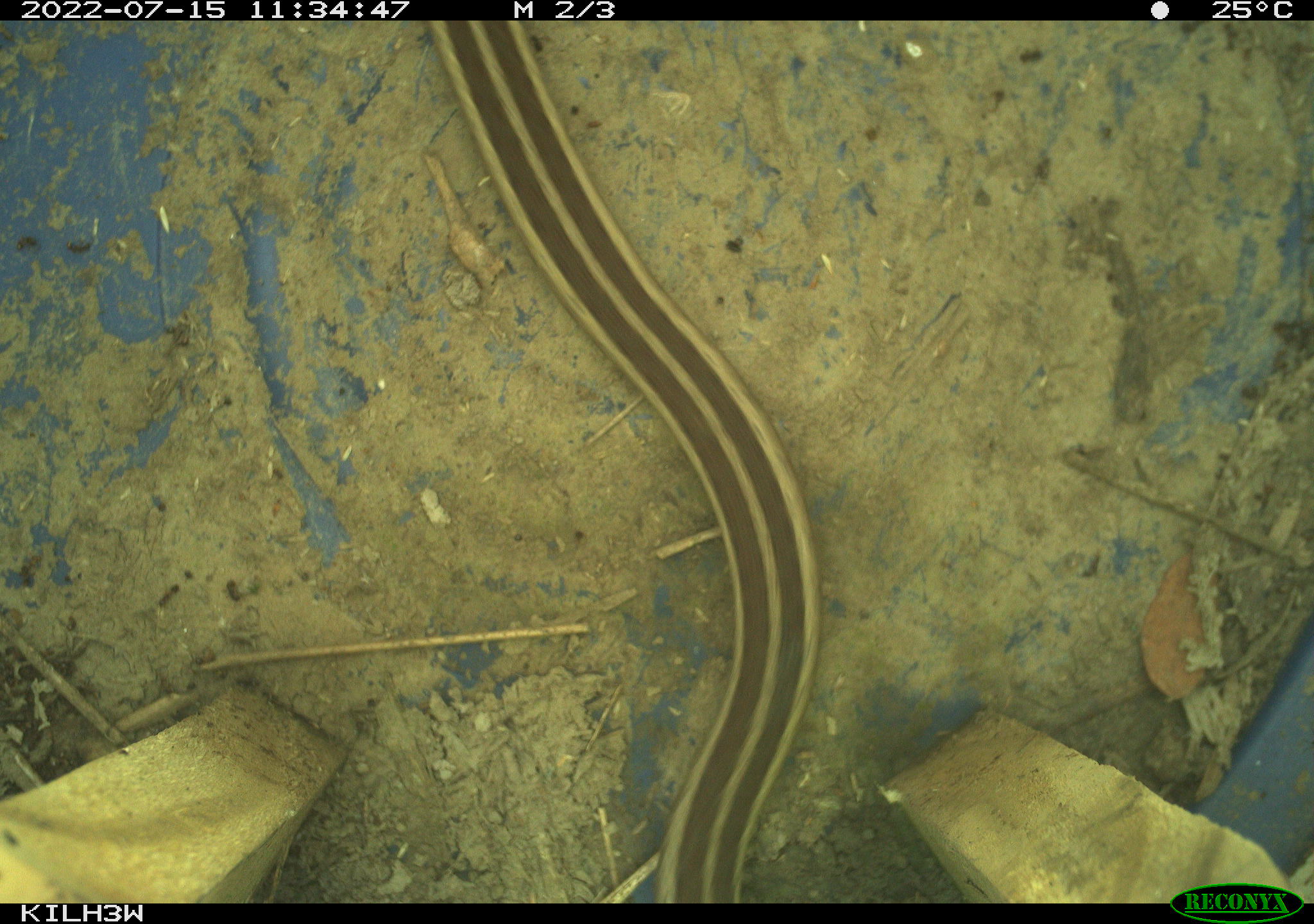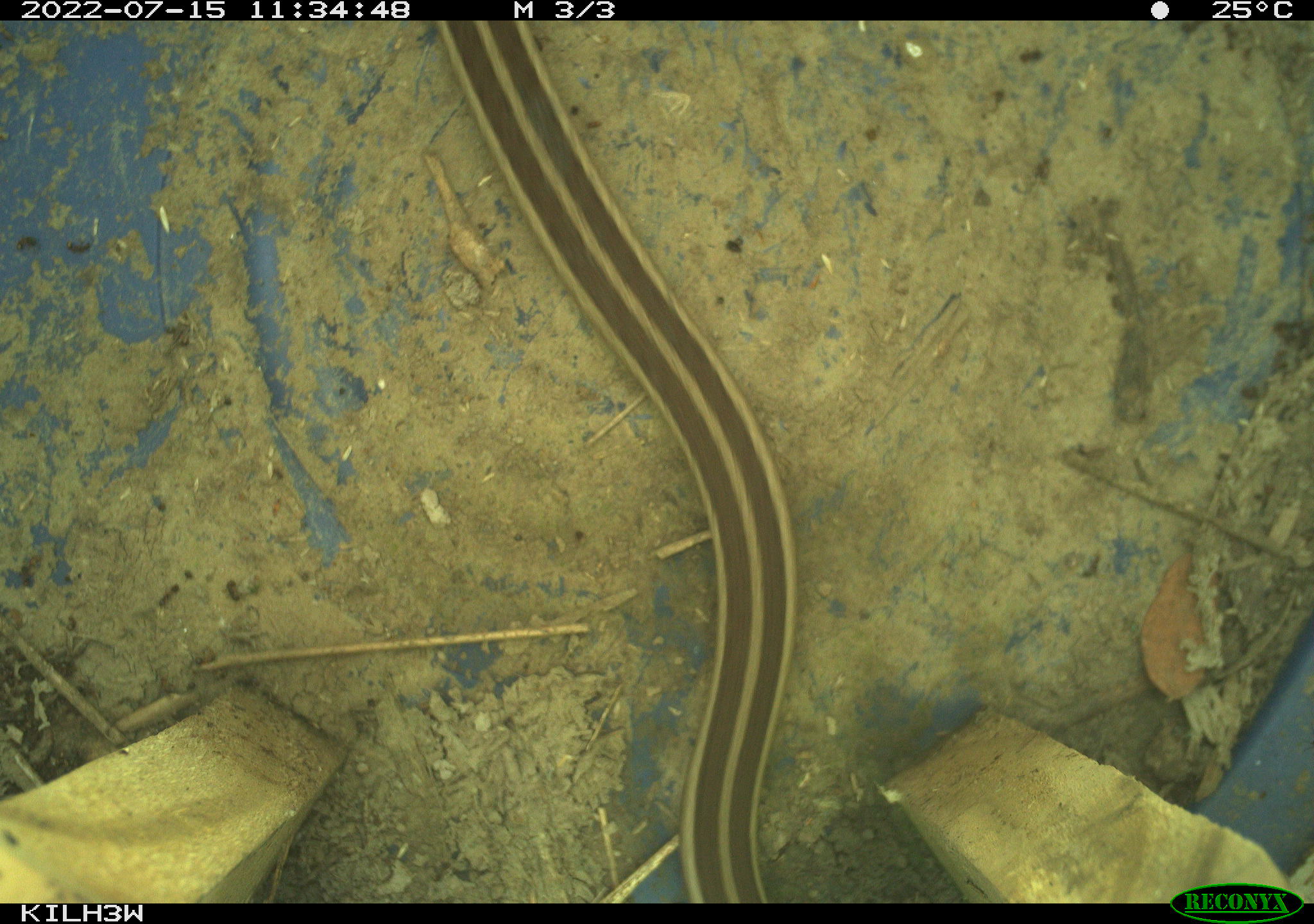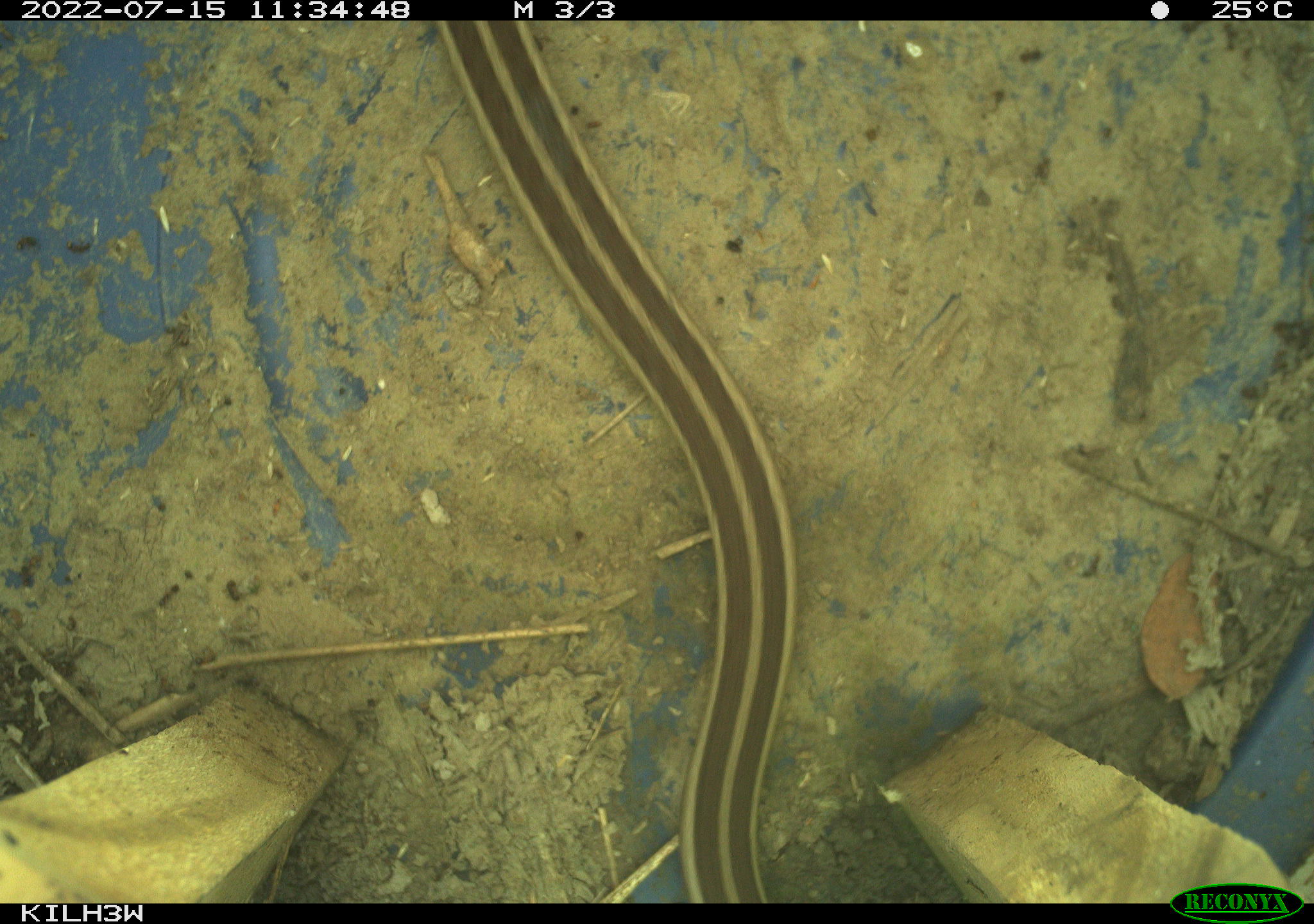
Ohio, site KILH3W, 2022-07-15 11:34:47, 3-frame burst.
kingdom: Animalia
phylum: Chordata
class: Reptilia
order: Squamata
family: Colubridae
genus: Thamnophis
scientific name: Thamnophis sirtalis sirtalis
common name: eastern gartersnake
Eastern gartersnake (Thamnophis sirtalis sirtalis).